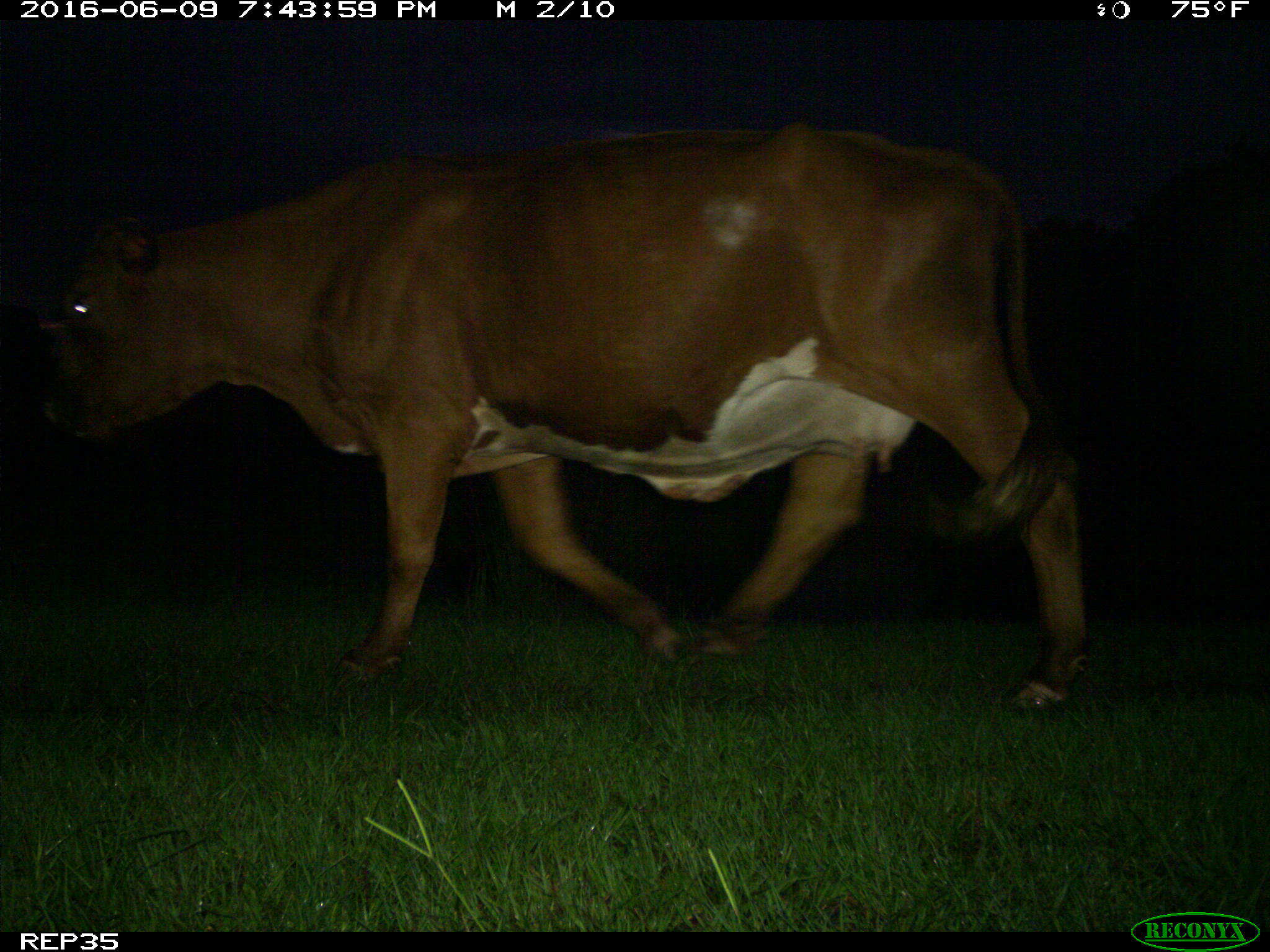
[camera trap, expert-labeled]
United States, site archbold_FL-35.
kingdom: Animalia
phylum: Chordata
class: Mammalia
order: Artiodactyla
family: Bovidae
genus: Bos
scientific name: Bos taurus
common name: domestic cow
Bos taurus (domestic cow).